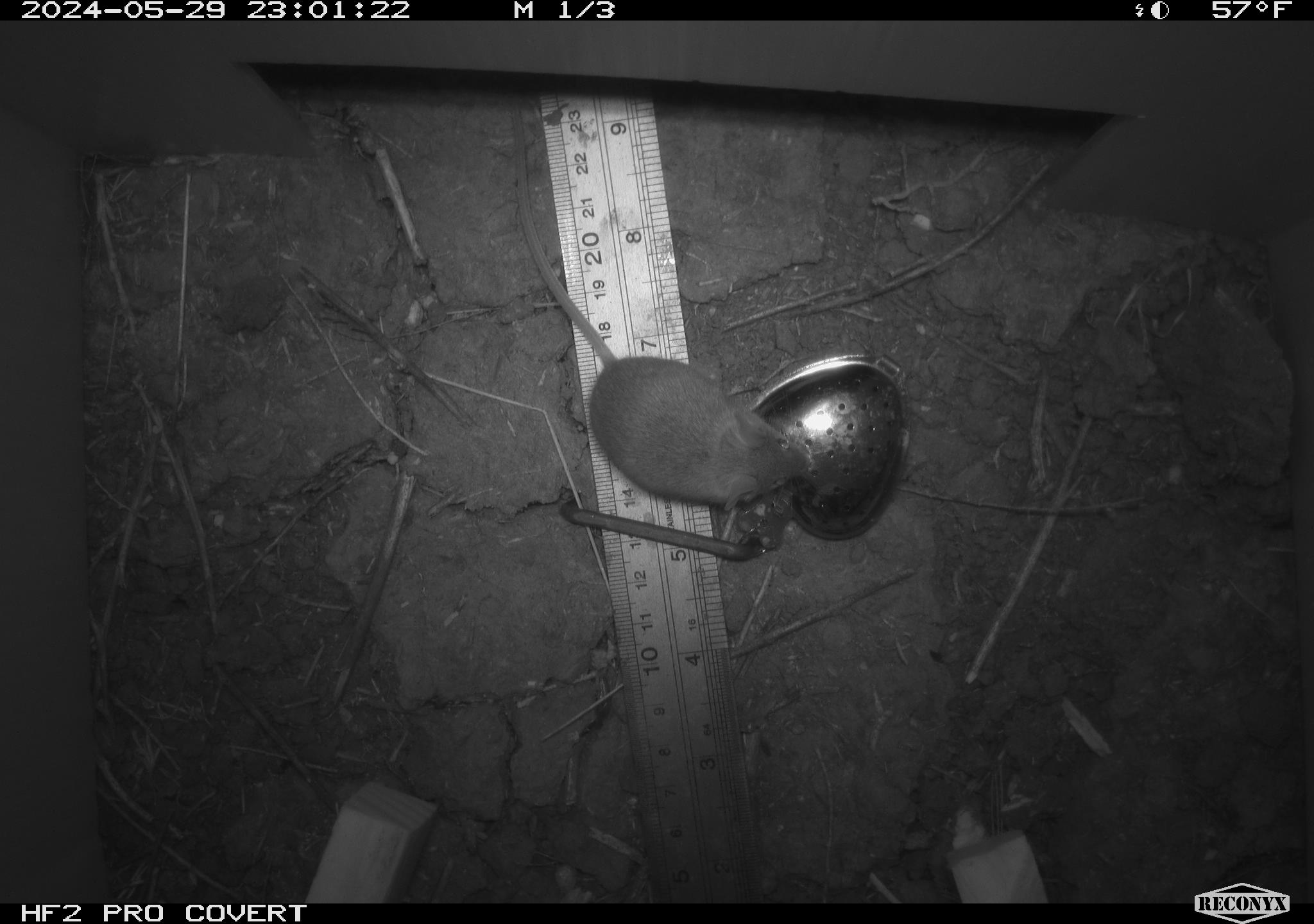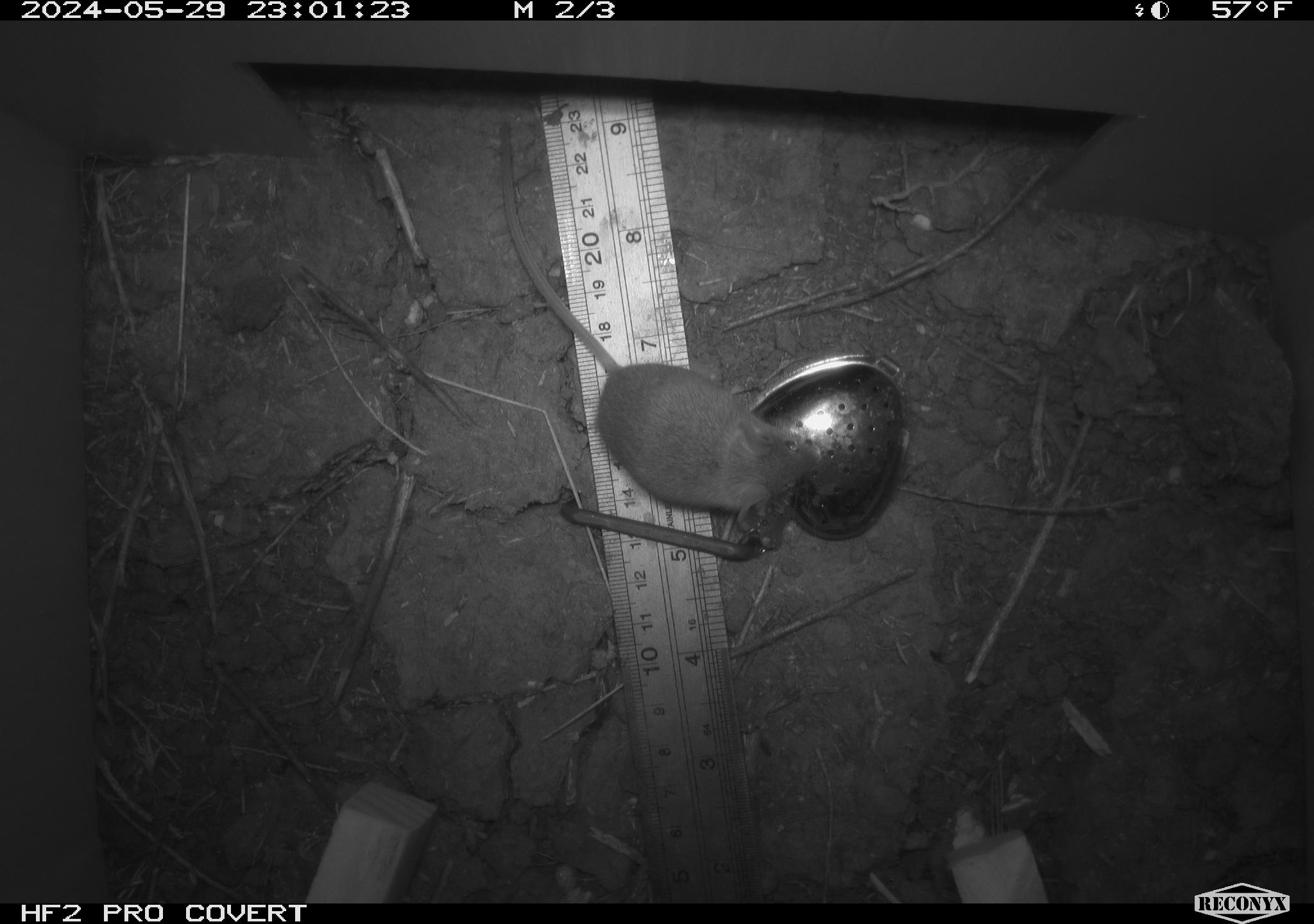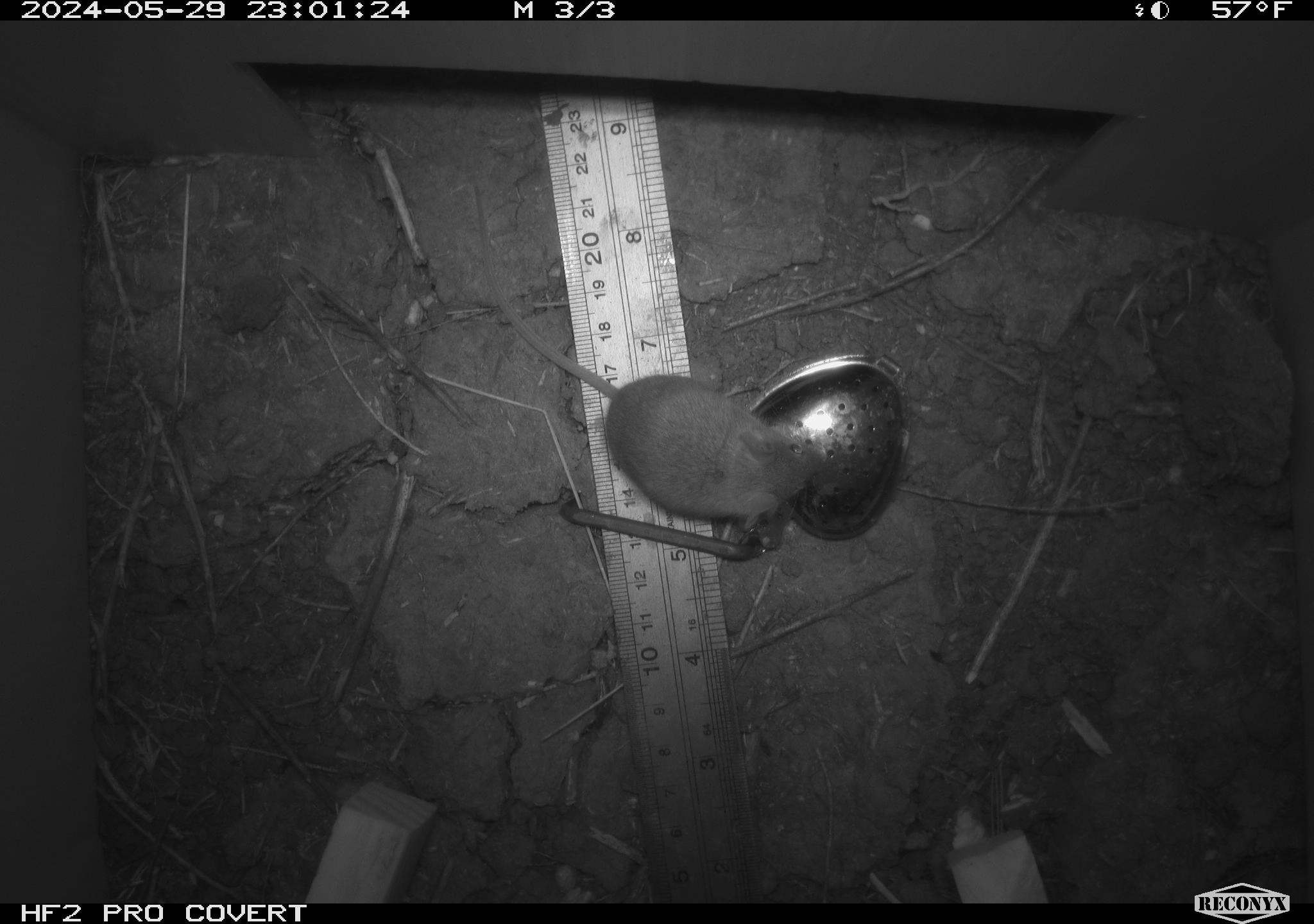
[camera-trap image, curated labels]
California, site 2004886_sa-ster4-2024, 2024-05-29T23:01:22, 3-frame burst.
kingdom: Animalia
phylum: Chordata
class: Mammalia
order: Rodentia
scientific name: Rodentia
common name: mouse species